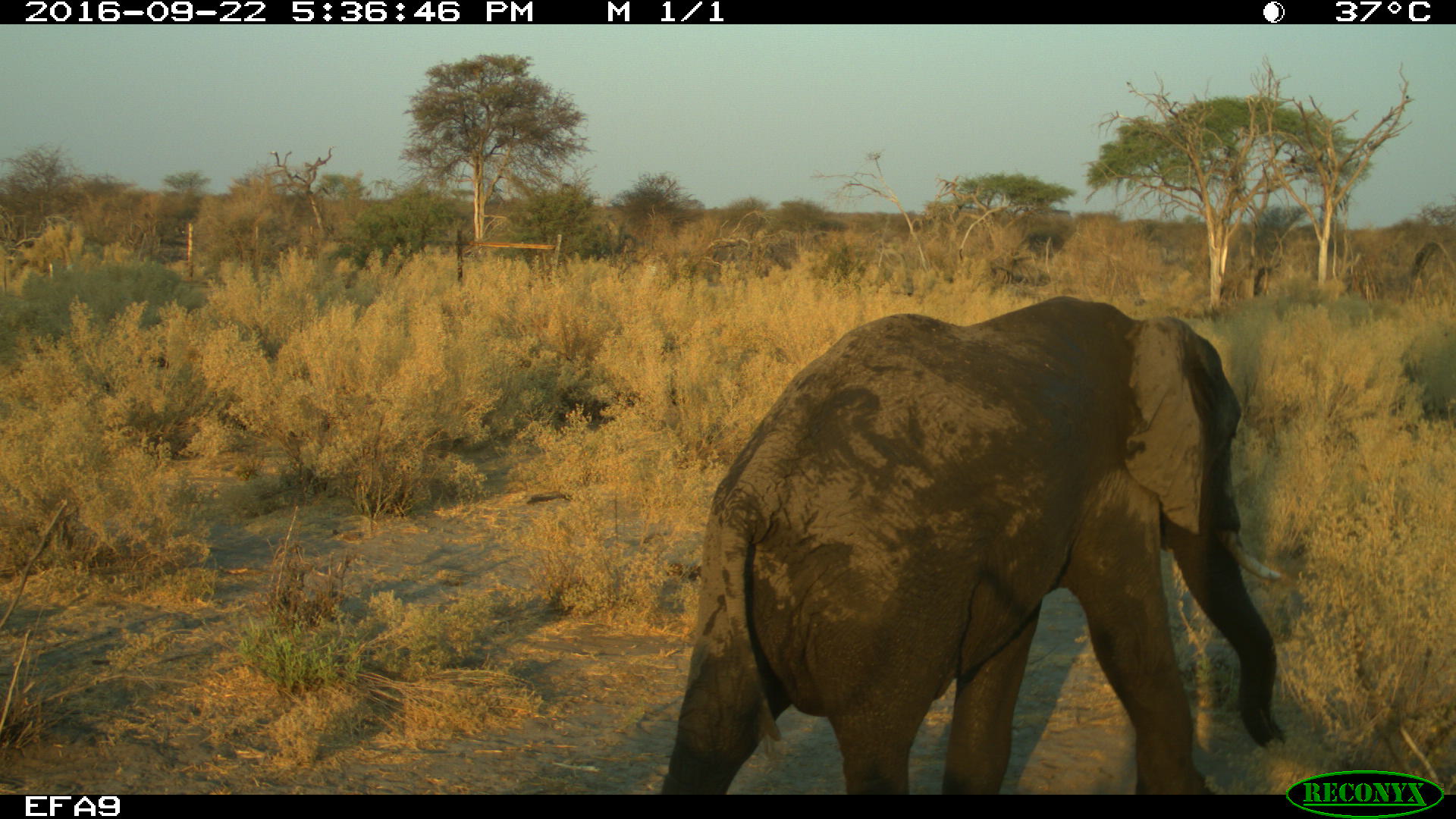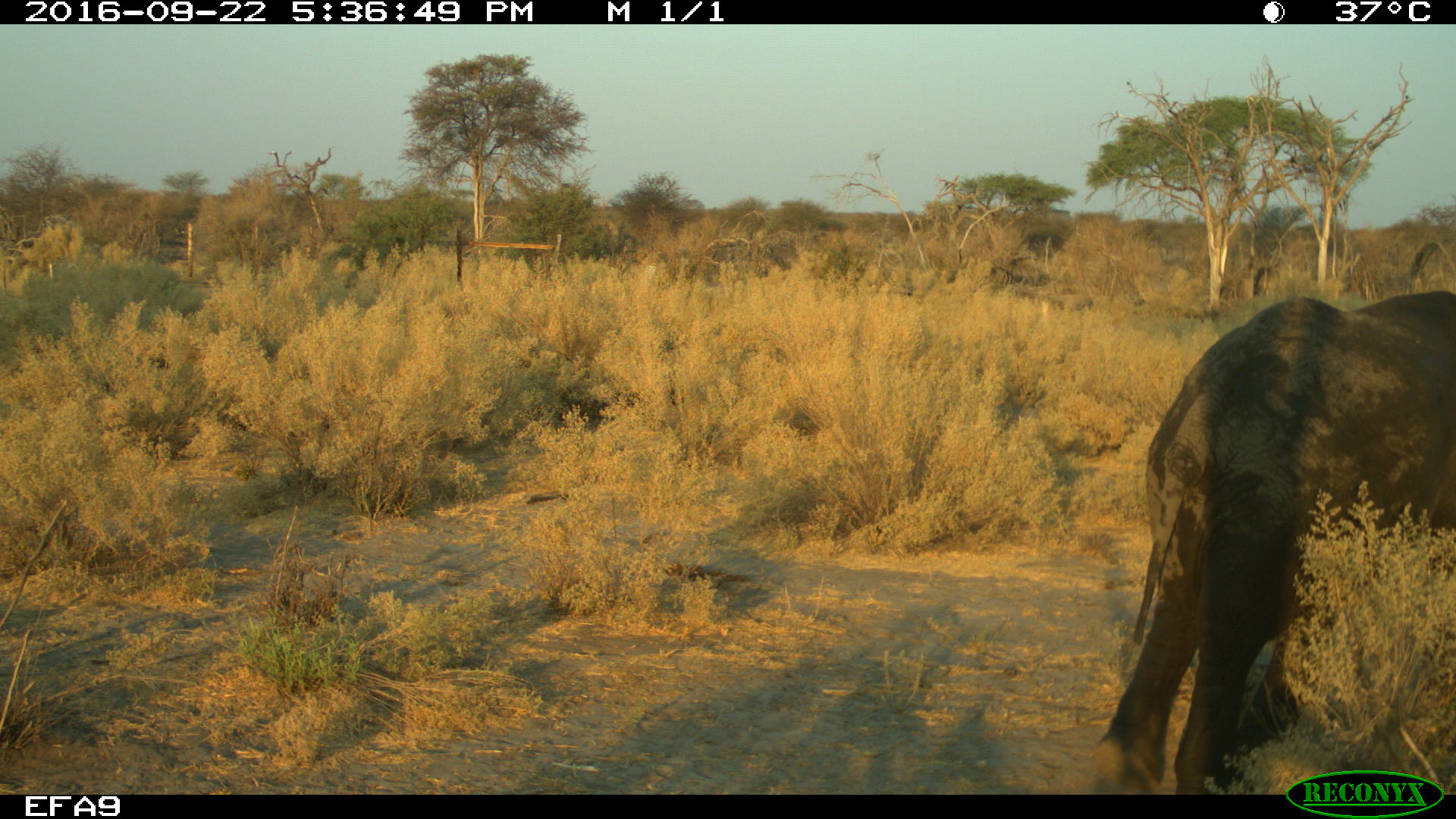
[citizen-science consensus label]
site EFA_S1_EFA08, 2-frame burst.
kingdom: Animalia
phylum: Chordata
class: Mammalia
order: Proboscidea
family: Elephantidae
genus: Loxodonta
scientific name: Loxodonta africana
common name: african bush elephant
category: elephant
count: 1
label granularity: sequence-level